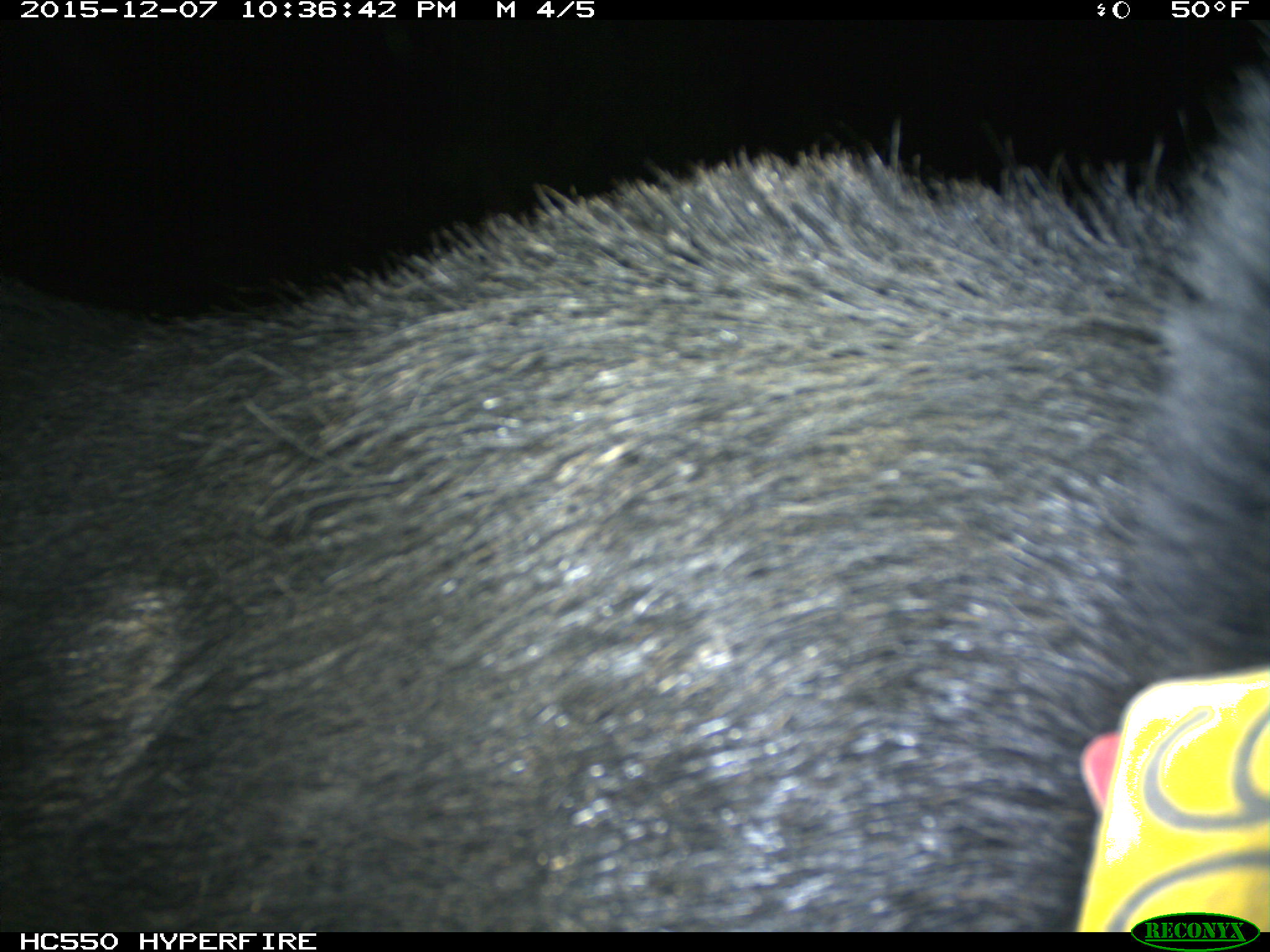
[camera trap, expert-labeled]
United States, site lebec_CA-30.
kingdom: Animalia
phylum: Chordata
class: Mammalia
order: Artiodactyla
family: Suidae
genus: Sus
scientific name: Sus scrofa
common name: wild boar